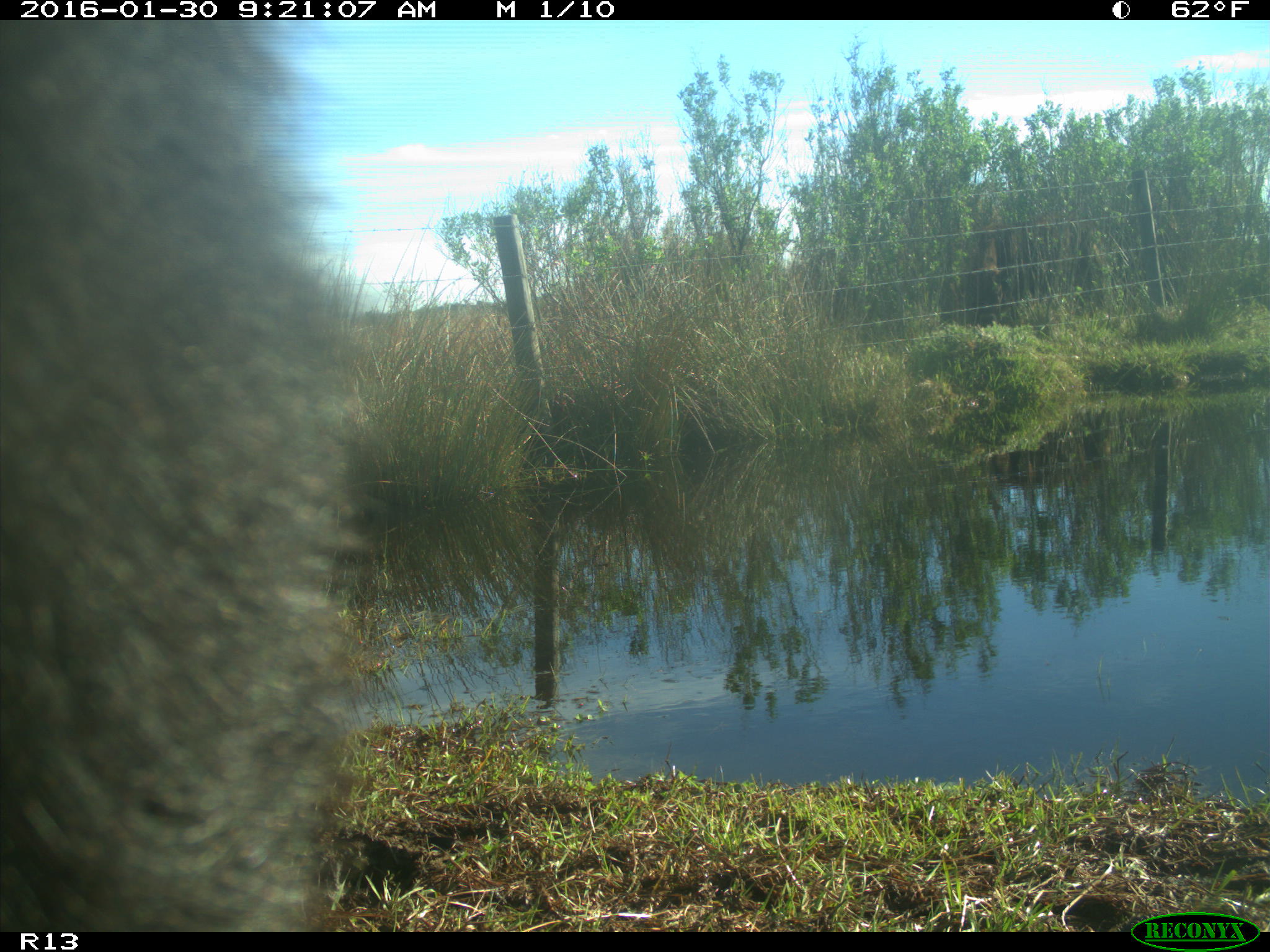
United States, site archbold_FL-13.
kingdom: Animalia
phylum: Chordata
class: Mammalia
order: Artiodactyla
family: Bovidae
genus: Bos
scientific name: Bos taurus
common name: domestic cow